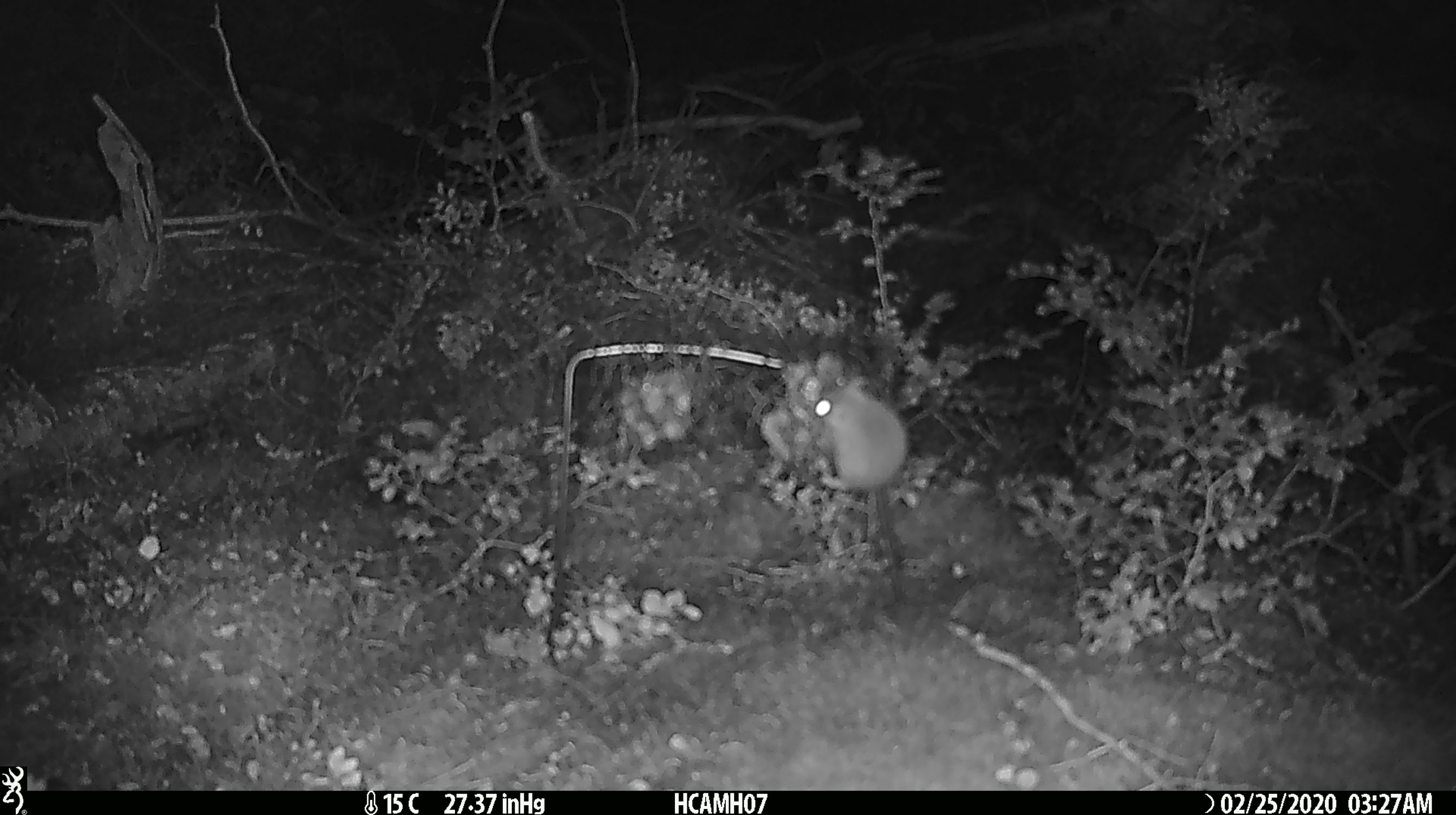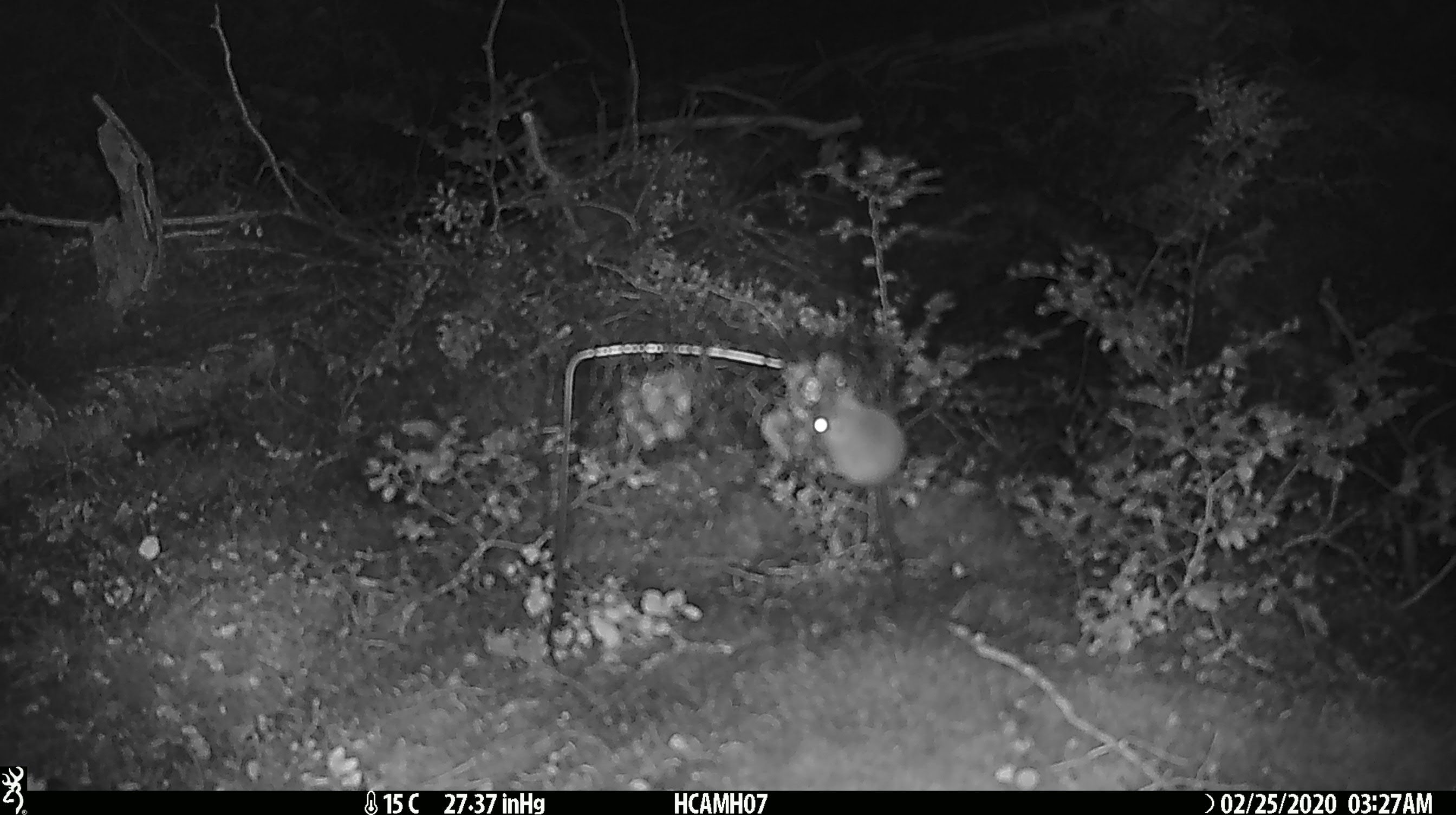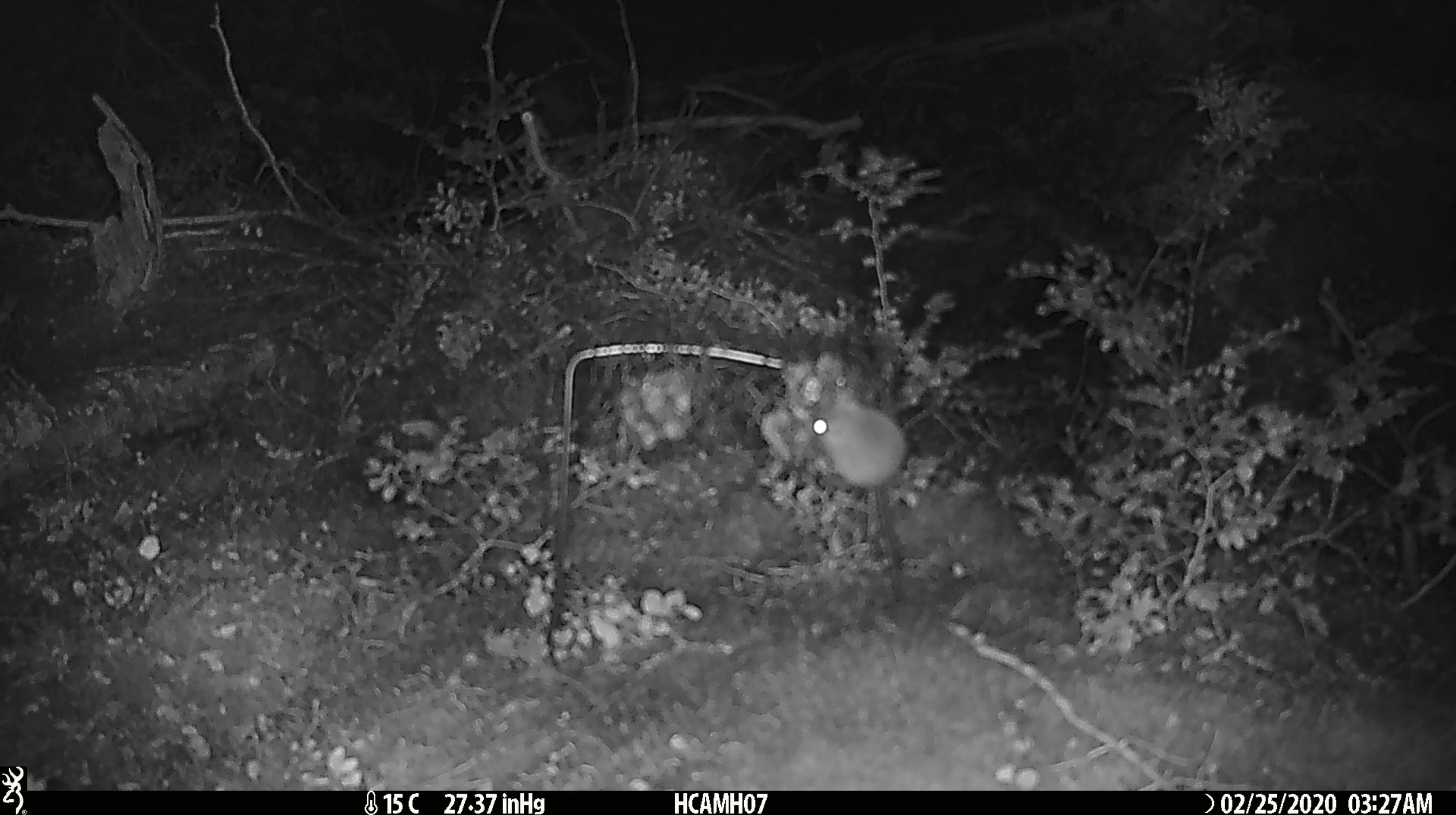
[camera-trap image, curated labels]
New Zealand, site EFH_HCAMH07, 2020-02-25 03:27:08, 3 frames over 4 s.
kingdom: Animalia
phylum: Chordata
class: Mammalia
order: Rodentia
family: Muridae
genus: Mus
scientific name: Mus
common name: mouse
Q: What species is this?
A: Mouse (Mus).